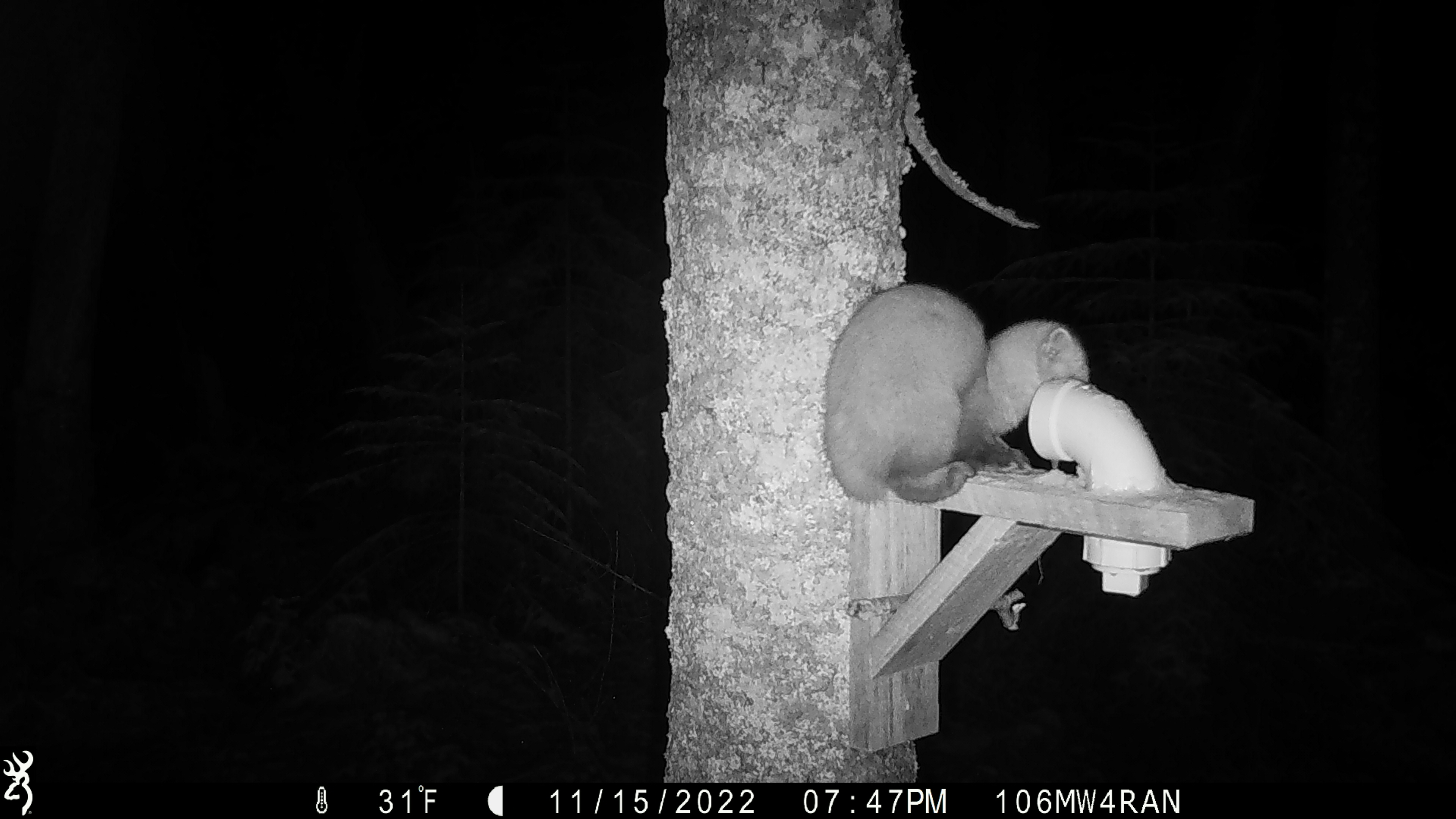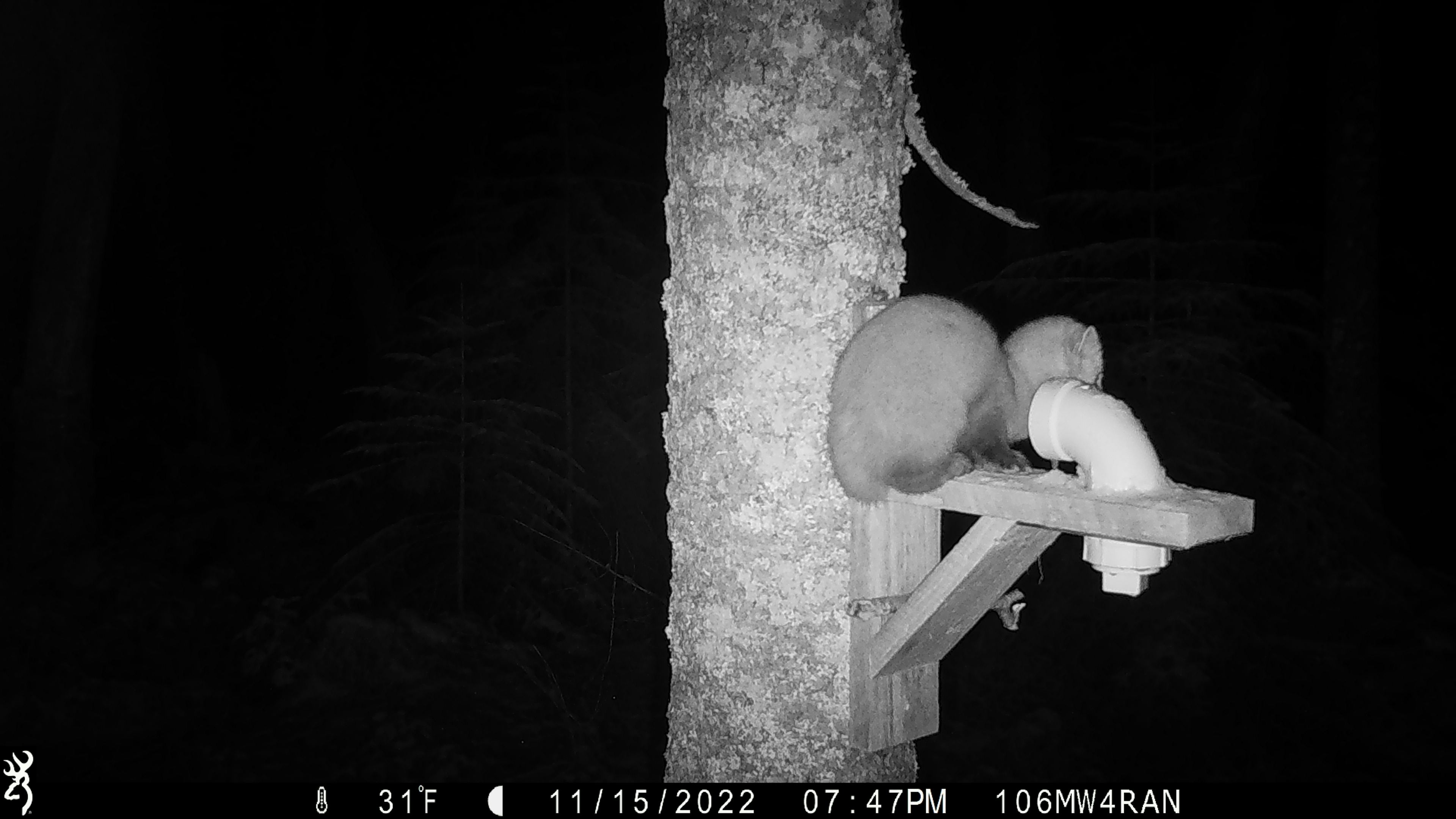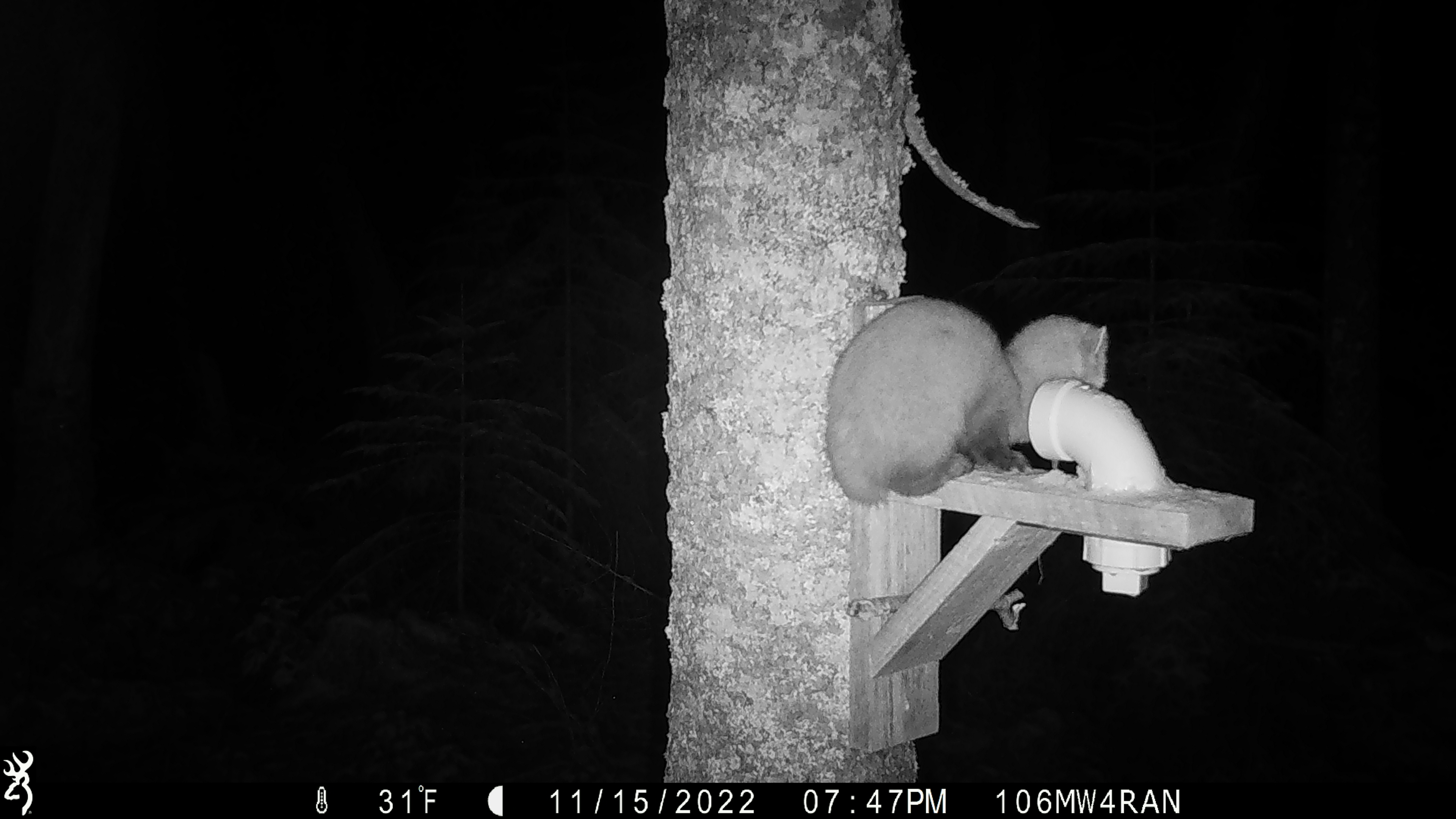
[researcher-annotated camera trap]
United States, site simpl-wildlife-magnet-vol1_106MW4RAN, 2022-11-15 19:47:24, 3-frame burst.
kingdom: Animalia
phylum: Chordata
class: Mammalia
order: Carnivora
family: Mustelidae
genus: Martes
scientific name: Martes americana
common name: american marten